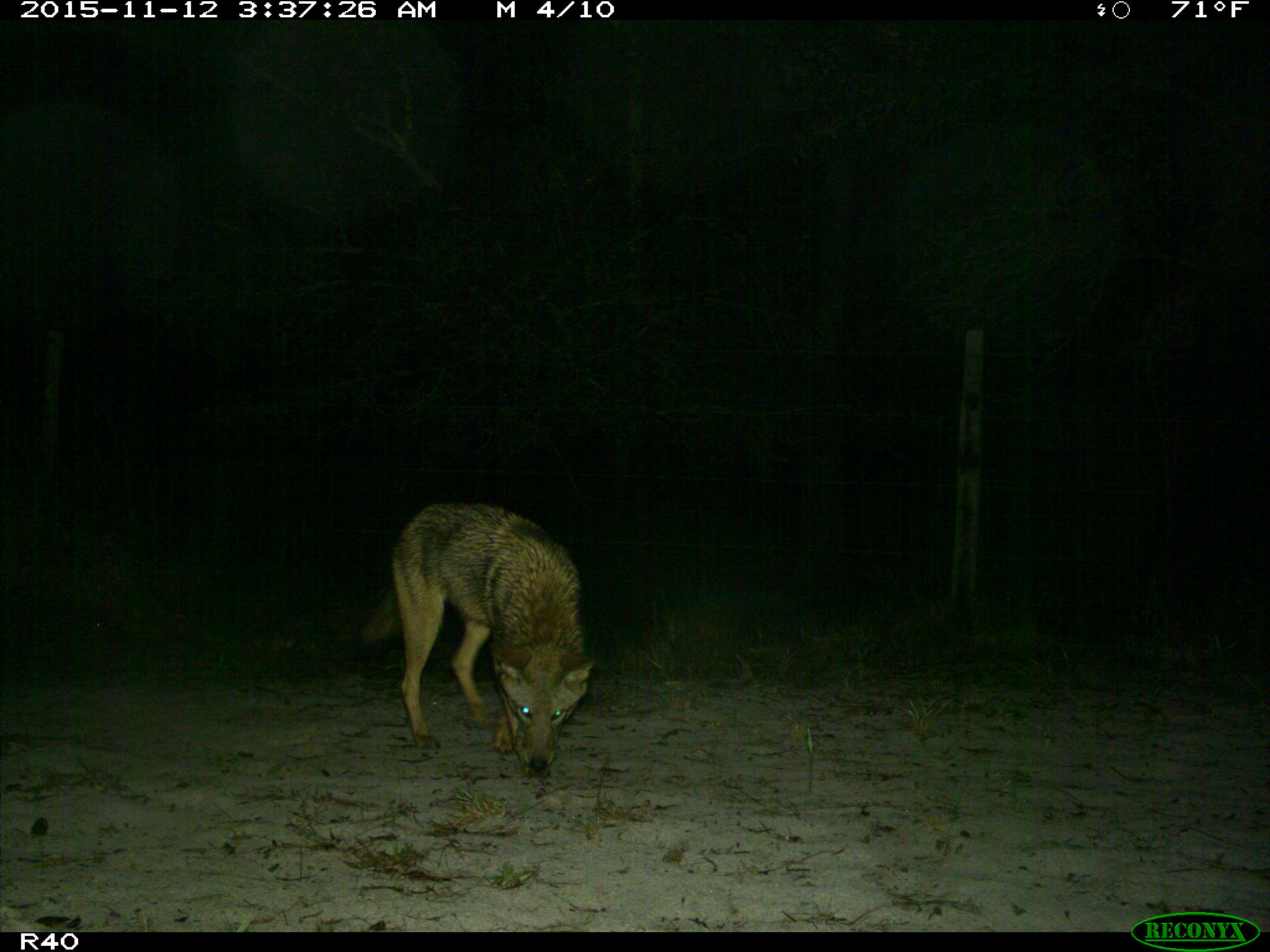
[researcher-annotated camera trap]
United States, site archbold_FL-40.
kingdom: Animalia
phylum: Chordata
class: Mammalia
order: Carnivora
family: Canidae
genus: Canis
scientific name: Canis latrans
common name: coyote